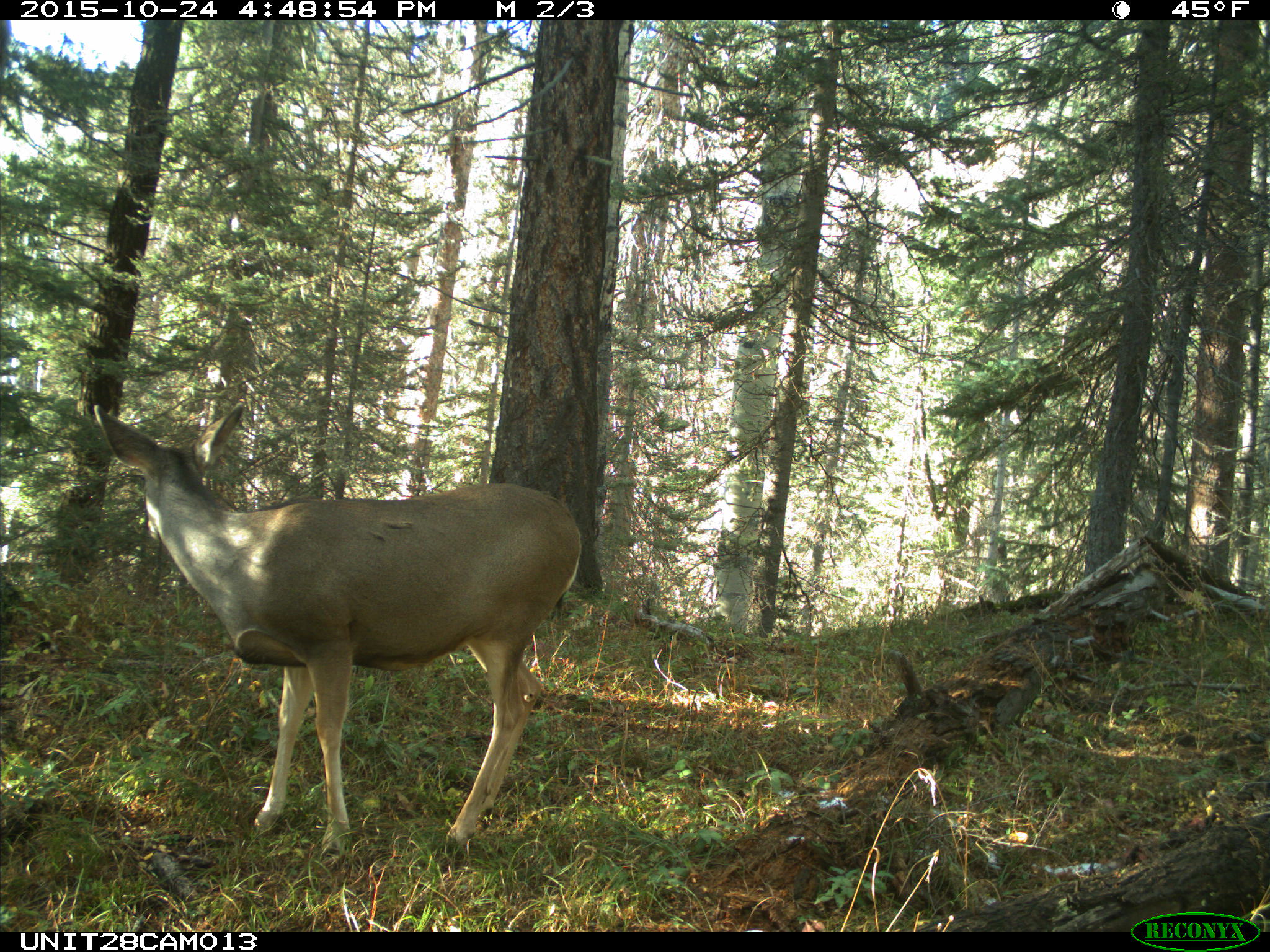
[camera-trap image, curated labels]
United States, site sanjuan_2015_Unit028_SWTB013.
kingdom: Animalia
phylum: Chordata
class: Mammalia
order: Artiodactyla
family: Cervidae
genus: Odocoileus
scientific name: Odocoileus hemionus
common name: mule deer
Odocoileus hemionus (mule deer).